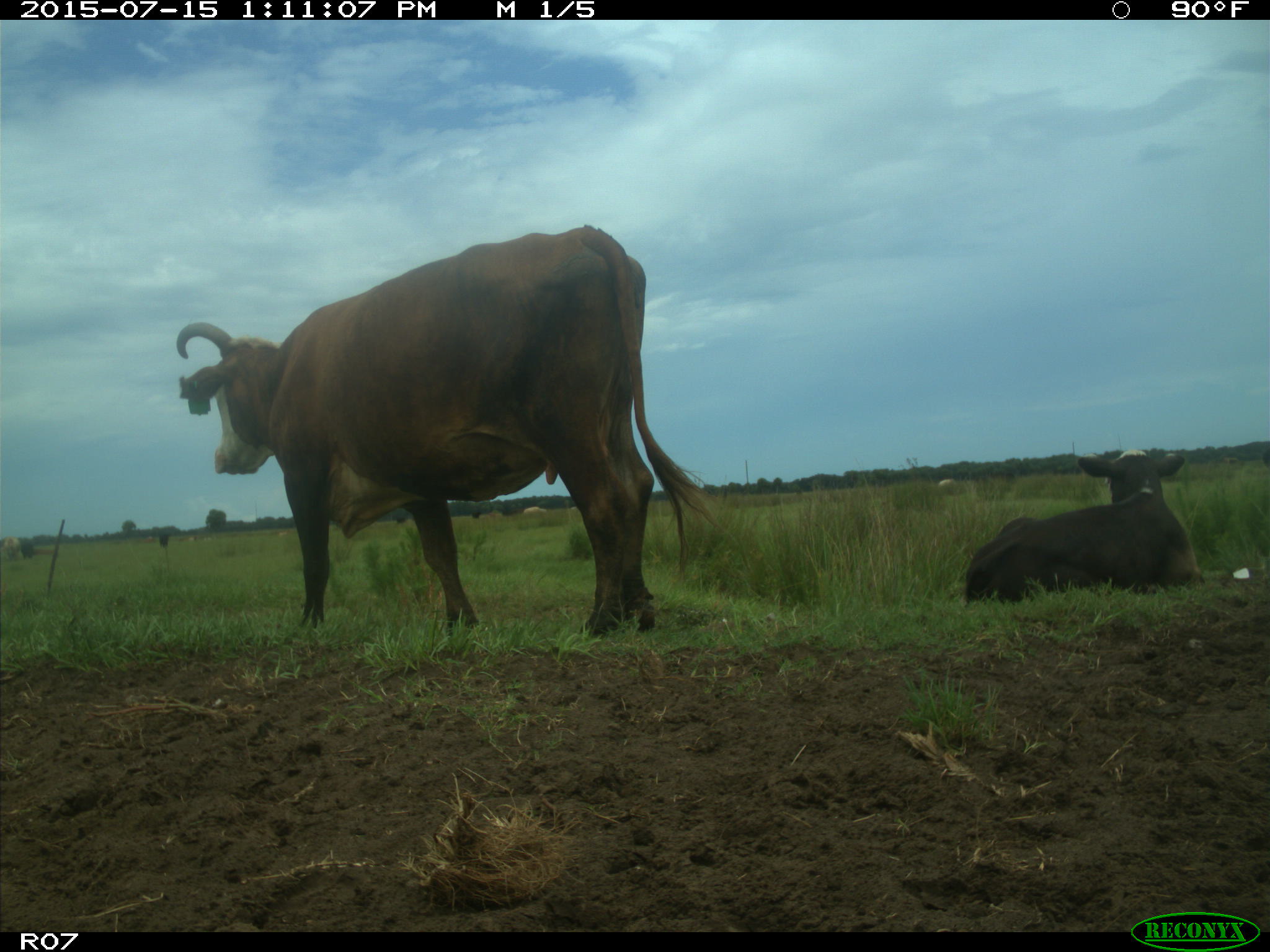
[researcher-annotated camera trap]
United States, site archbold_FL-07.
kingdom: Animalia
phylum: Chordata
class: Mammalia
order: Artiodactyla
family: Bovidae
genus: Bos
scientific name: Bos taurus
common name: domestic cow